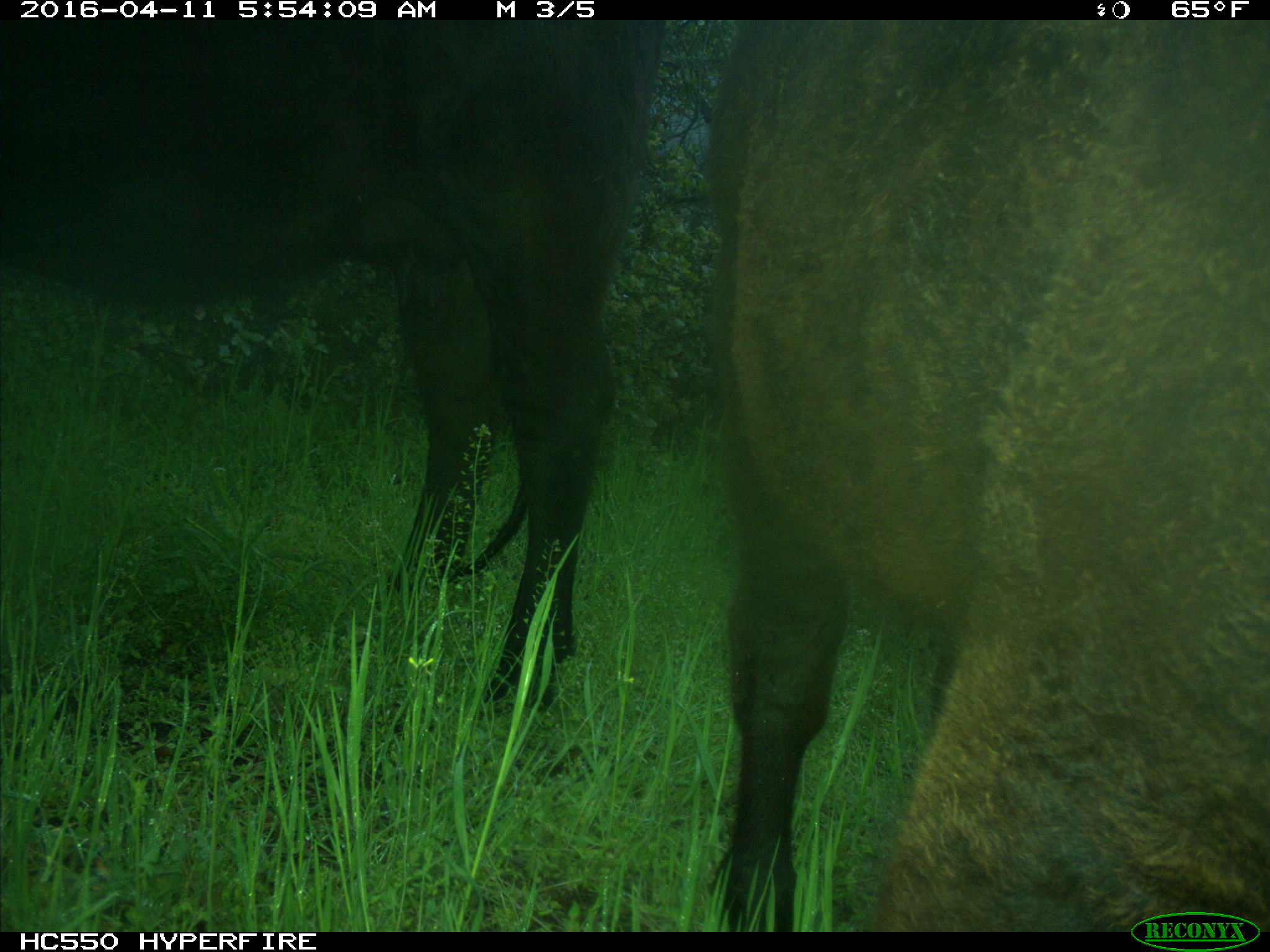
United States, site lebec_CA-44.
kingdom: Animalia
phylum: Chordata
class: Mammalia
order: Artiodactyla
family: Bovidae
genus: Bos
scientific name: Bos taurus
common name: domestic cow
Bos taurus (domestic cow).